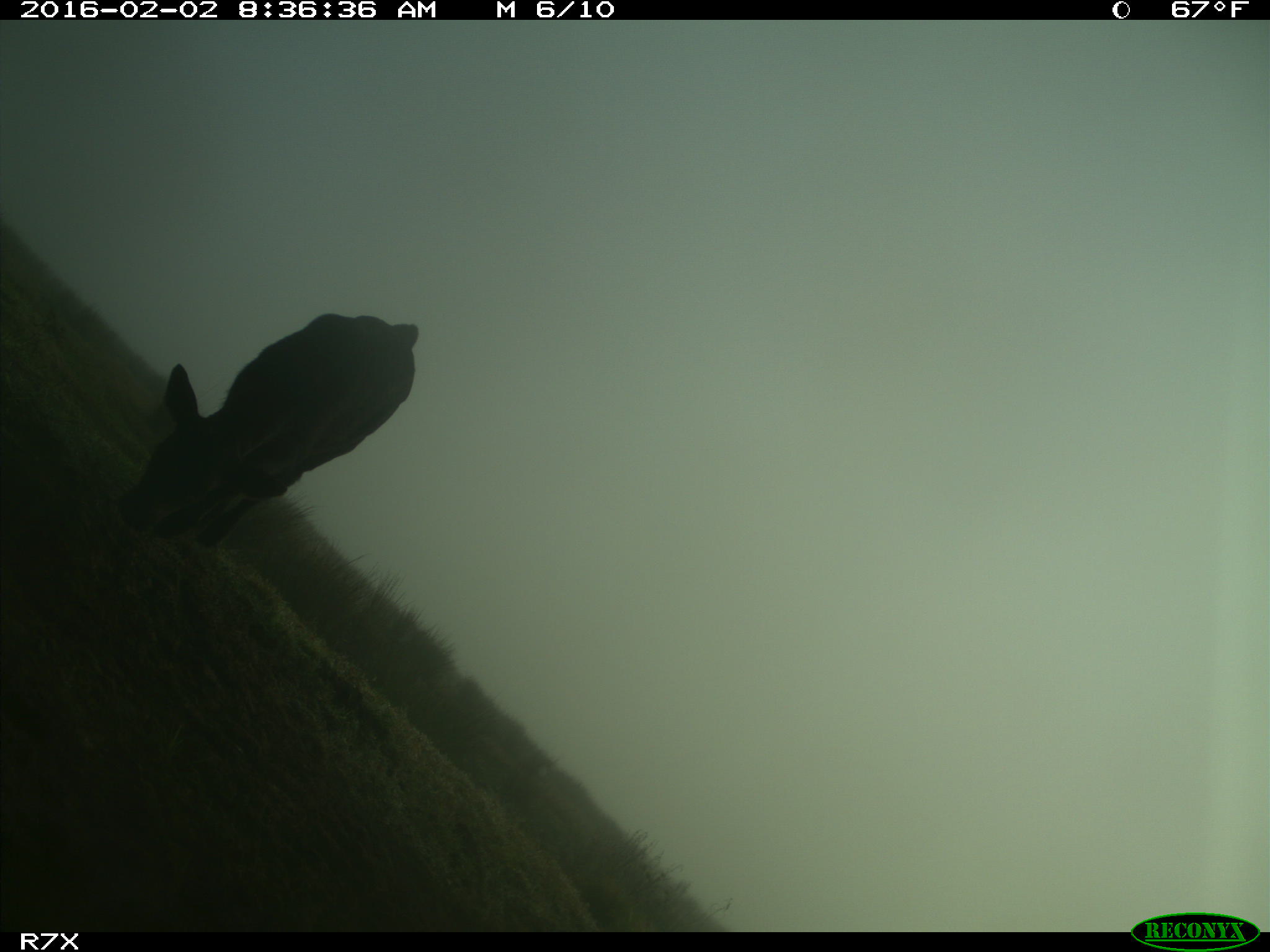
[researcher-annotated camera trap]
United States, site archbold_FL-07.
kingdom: Animalia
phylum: Chordata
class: Mammalia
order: Artiodactyla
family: Bovidae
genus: Bos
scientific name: Bos taurus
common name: domestic cow